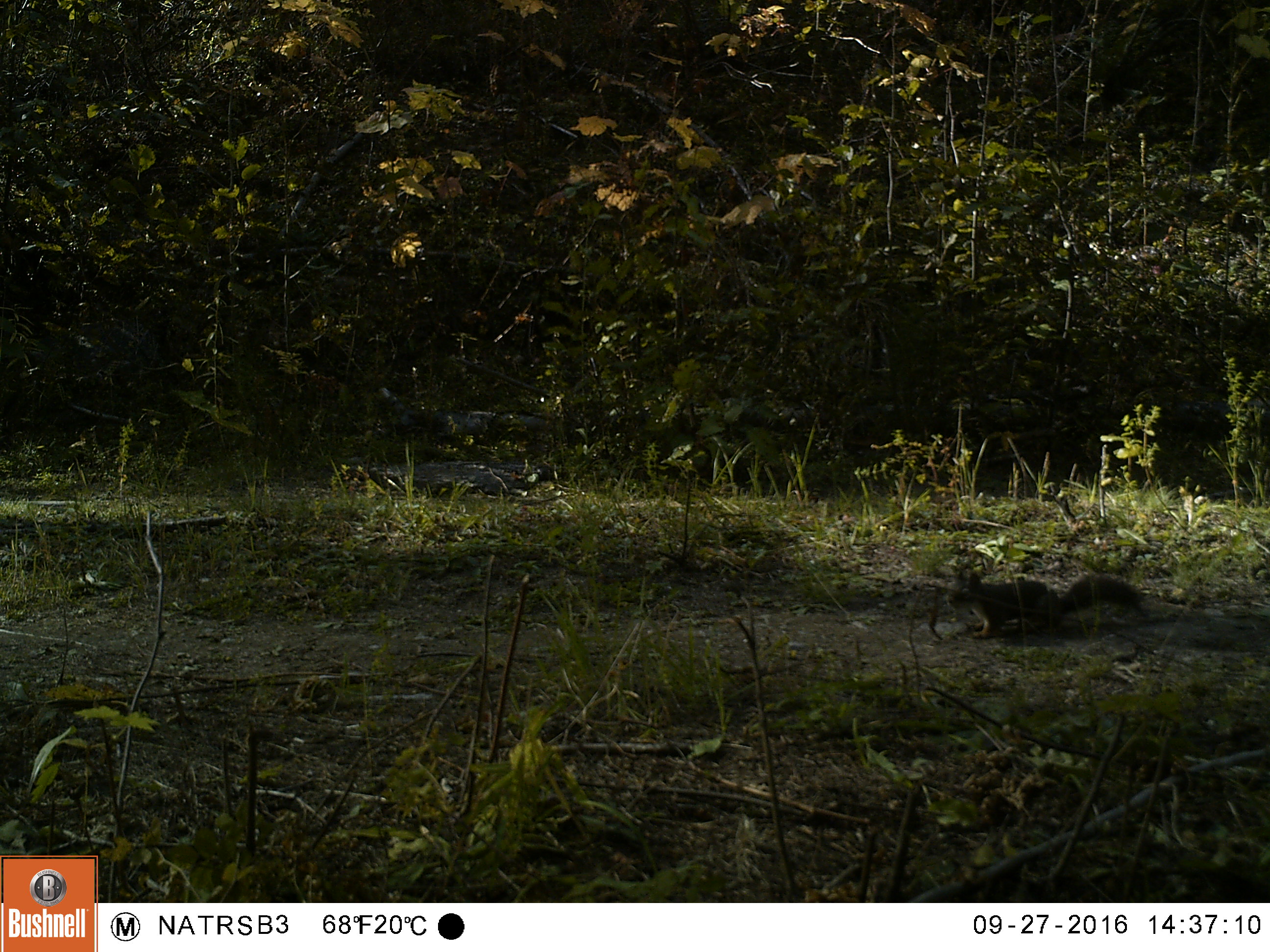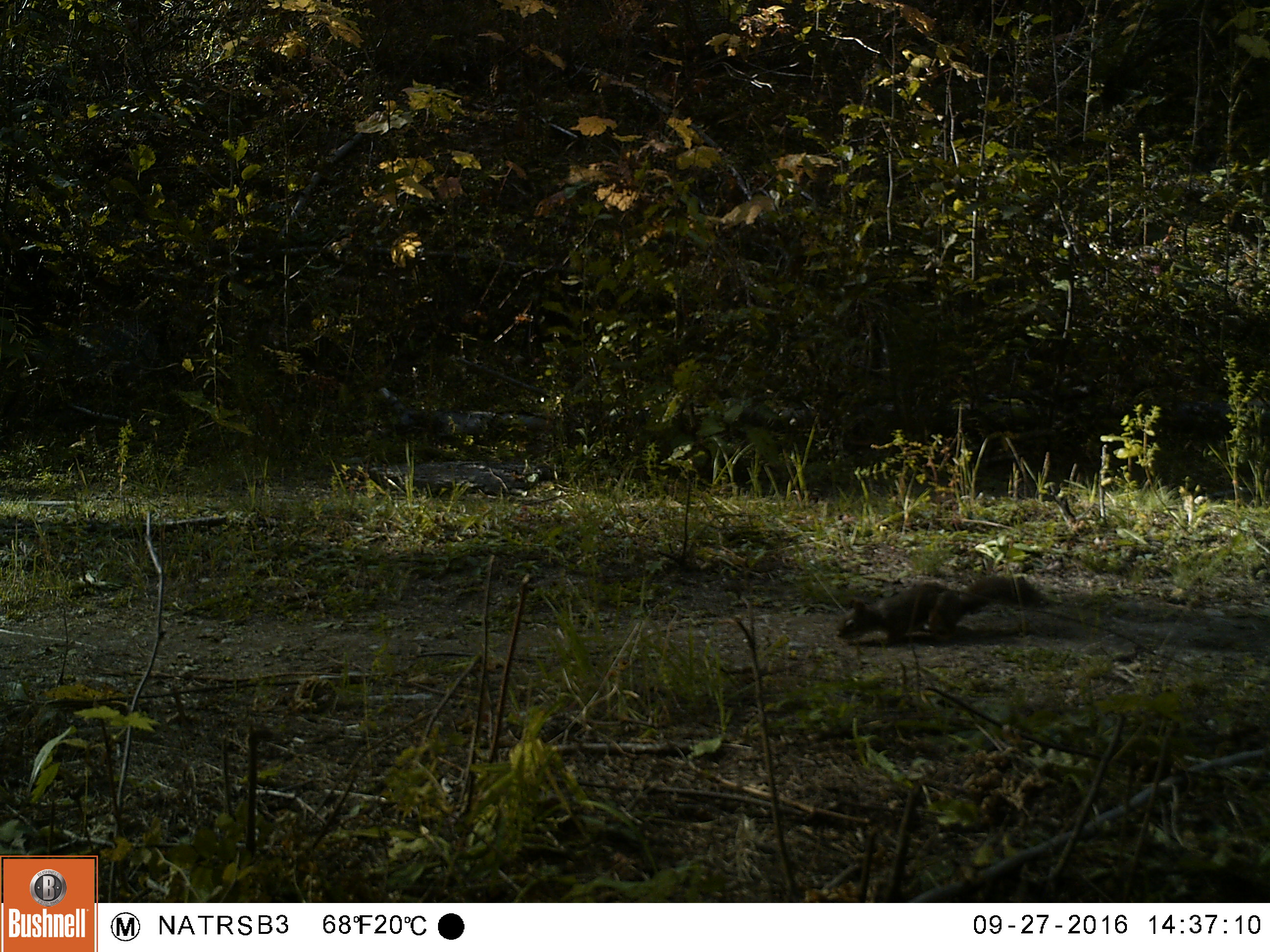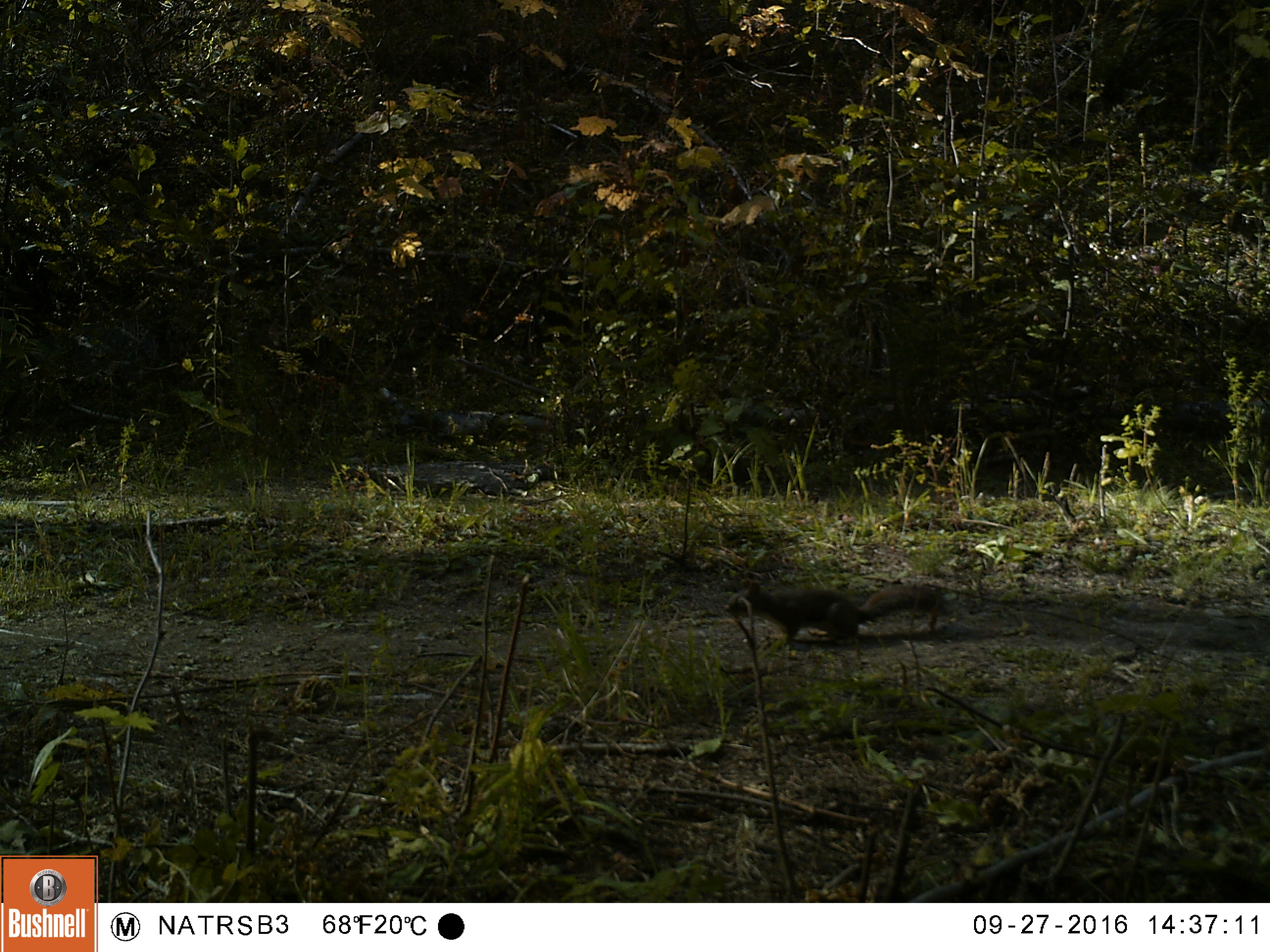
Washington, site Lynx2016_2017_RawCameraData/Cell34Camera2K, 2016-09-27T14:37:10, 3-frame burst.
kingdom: Animalia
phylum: Chordata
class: Mammalia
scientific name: Mammalia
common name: small mammal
Small mammal (Mammalia). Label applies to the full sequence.